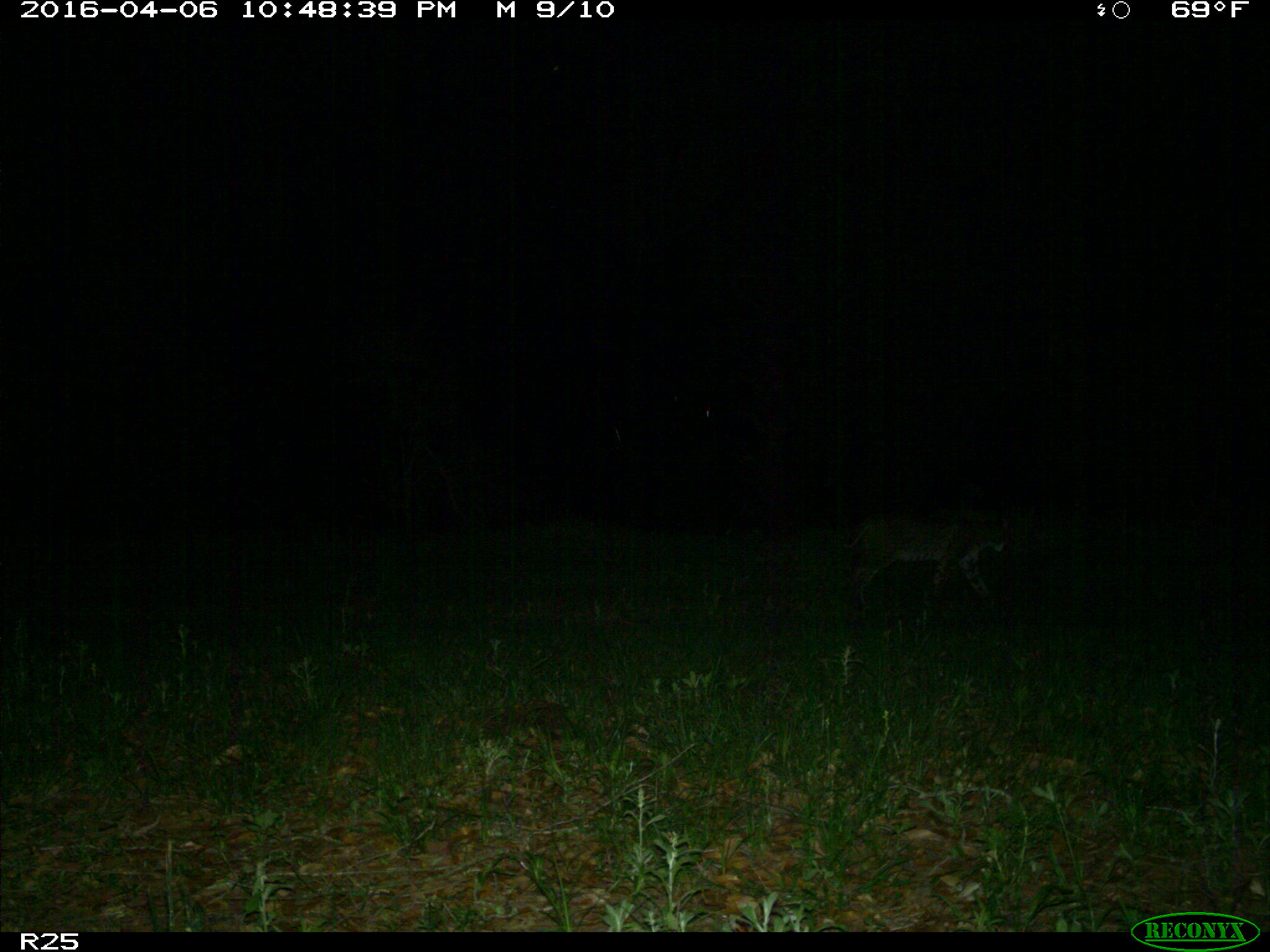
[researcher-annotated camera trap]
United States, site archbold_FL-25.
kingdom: Animalia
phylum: Chordata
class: Mammalia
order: Carnivora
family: Felidae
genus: Lynx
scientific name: Lynx rufus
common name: bobcat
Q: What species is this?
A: Lynx rufus (bobcat).